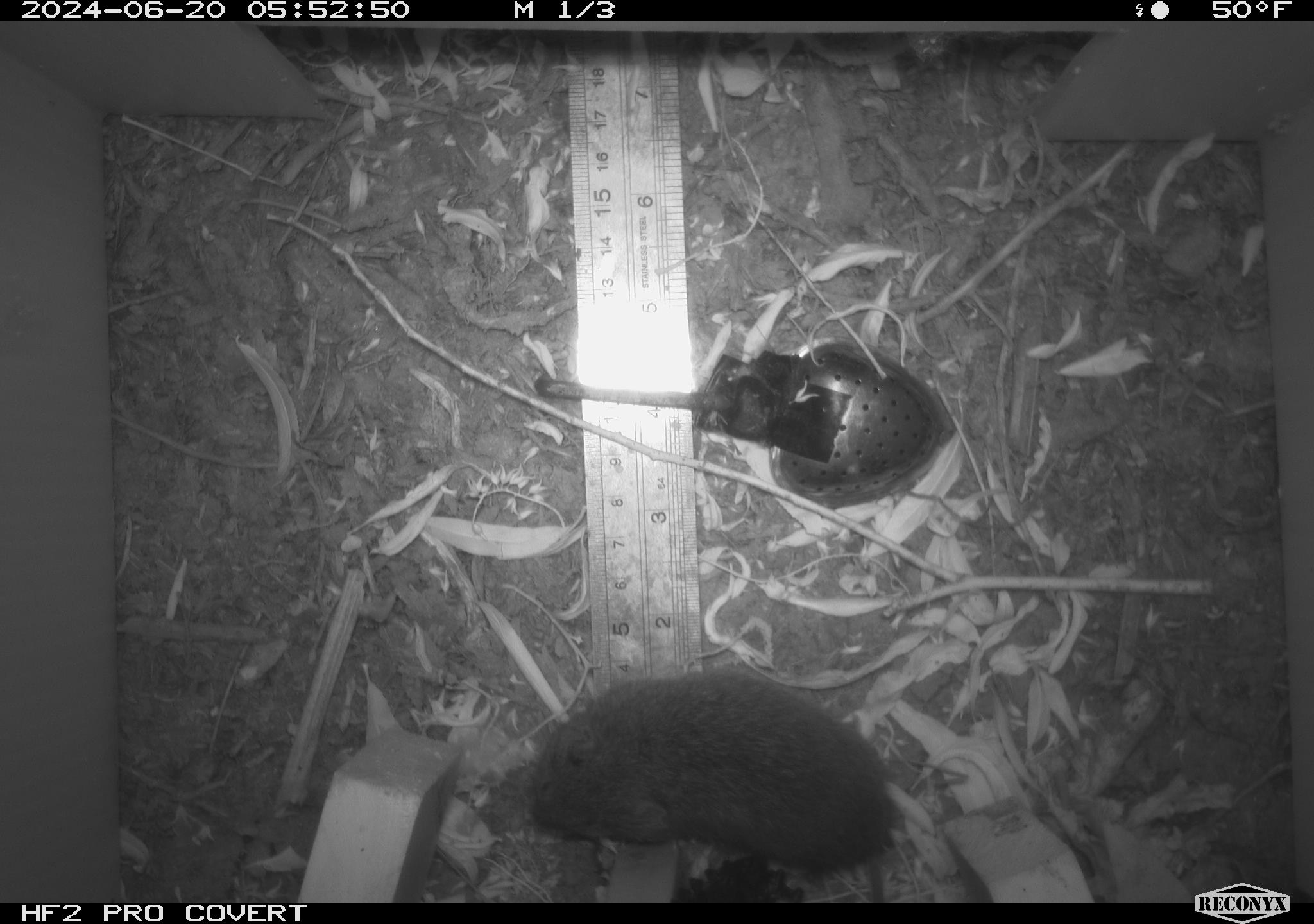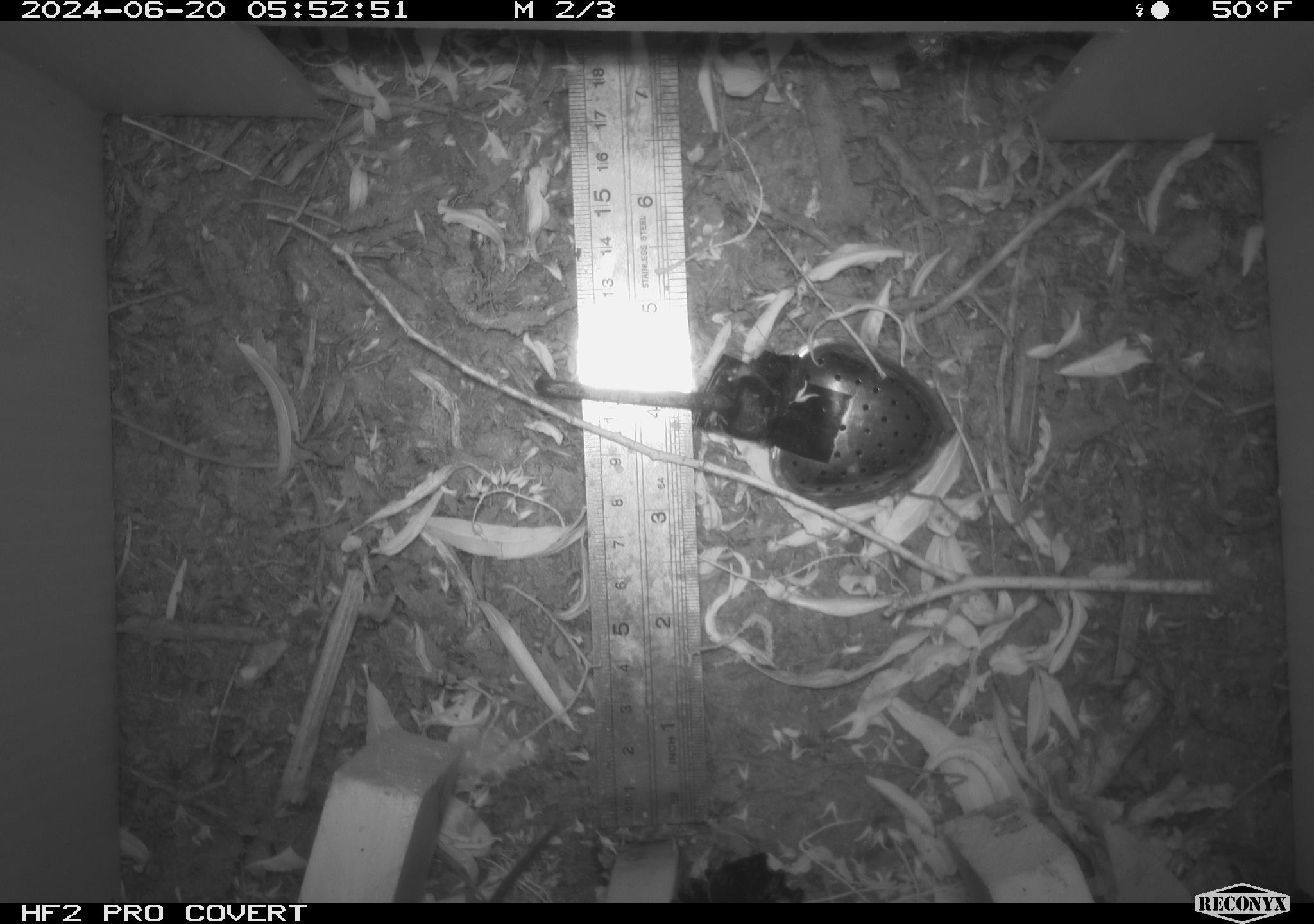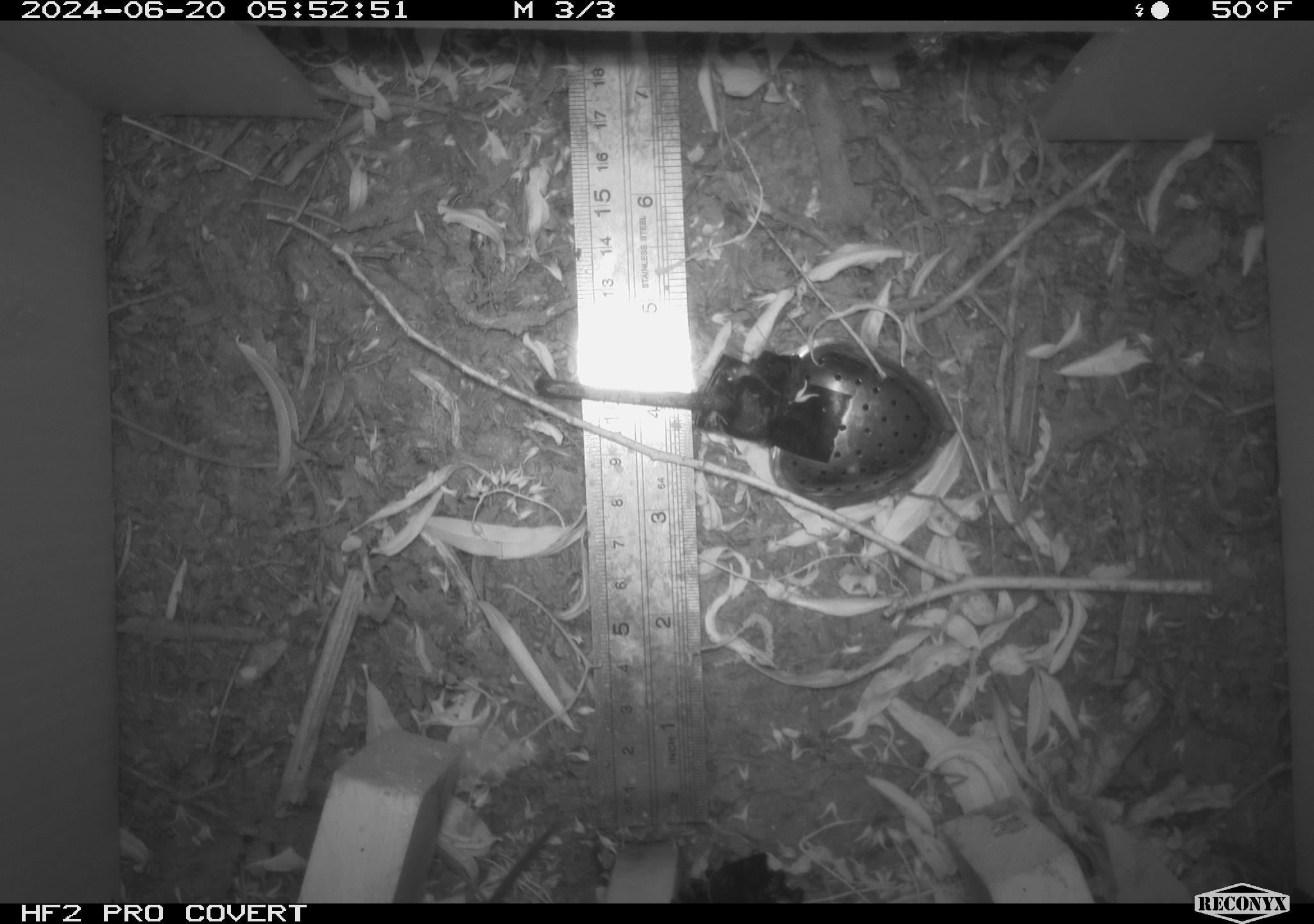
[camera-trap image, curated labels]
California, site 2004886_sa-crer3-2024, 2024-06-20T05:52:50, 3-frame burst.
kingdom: Animalia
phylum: Chordata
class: Mammalia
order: Rodentia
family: Cricetidae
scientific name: Arvicolinae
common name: voles, lemmings, and muskrats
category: arvicolinae subfamily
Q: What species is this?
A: Arvicolinae subfamily (voles, lemmings, and muskrats) (Arvicolinae).